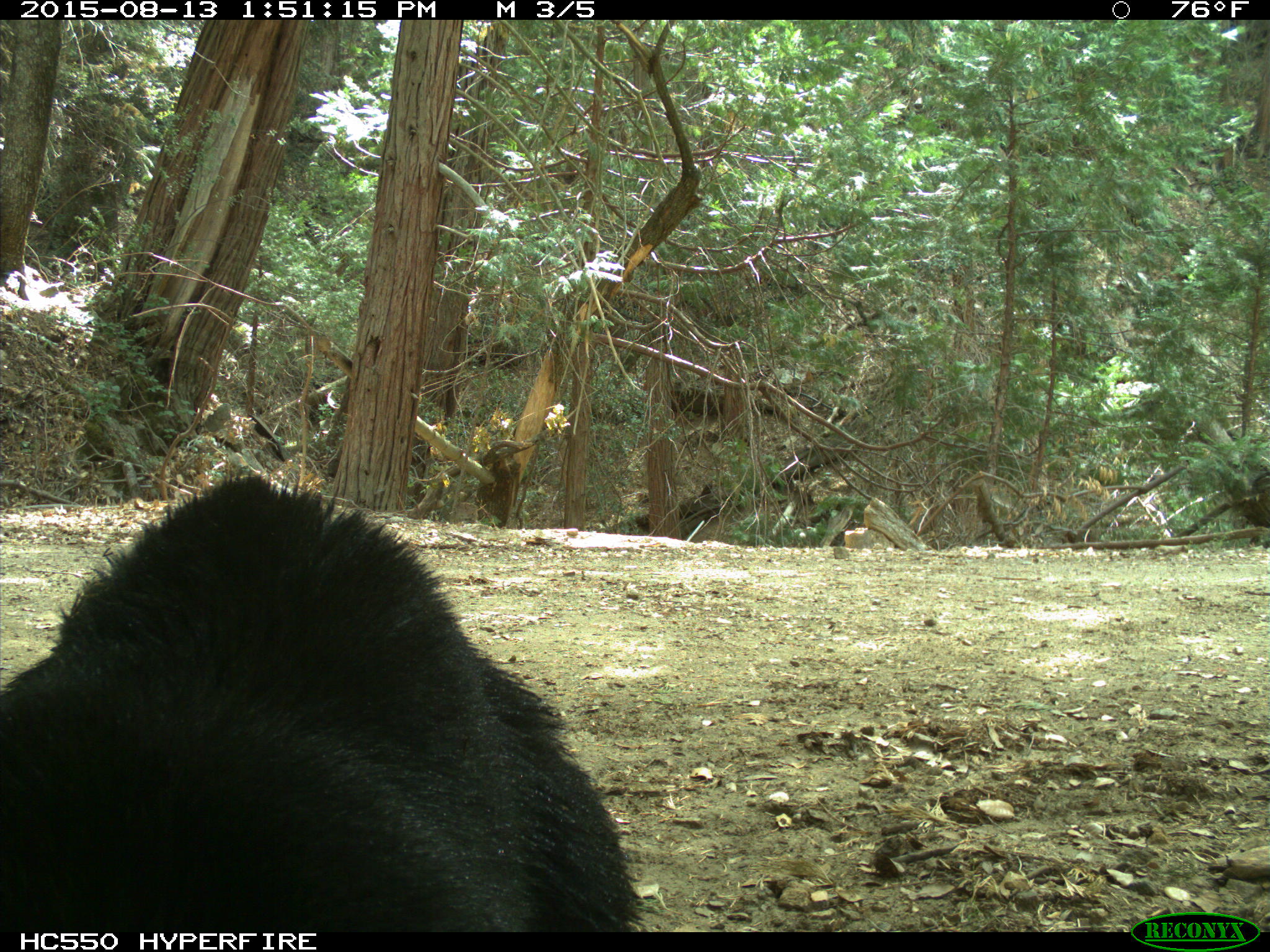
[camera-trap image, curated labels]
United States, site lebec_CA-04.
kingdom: Animalia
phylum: Chordata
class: Mammalia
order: Carnivora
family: Ursidae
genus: Ursus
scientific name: Ursus americanus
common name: american black bear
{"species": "Ursus americanus (american black bear)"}